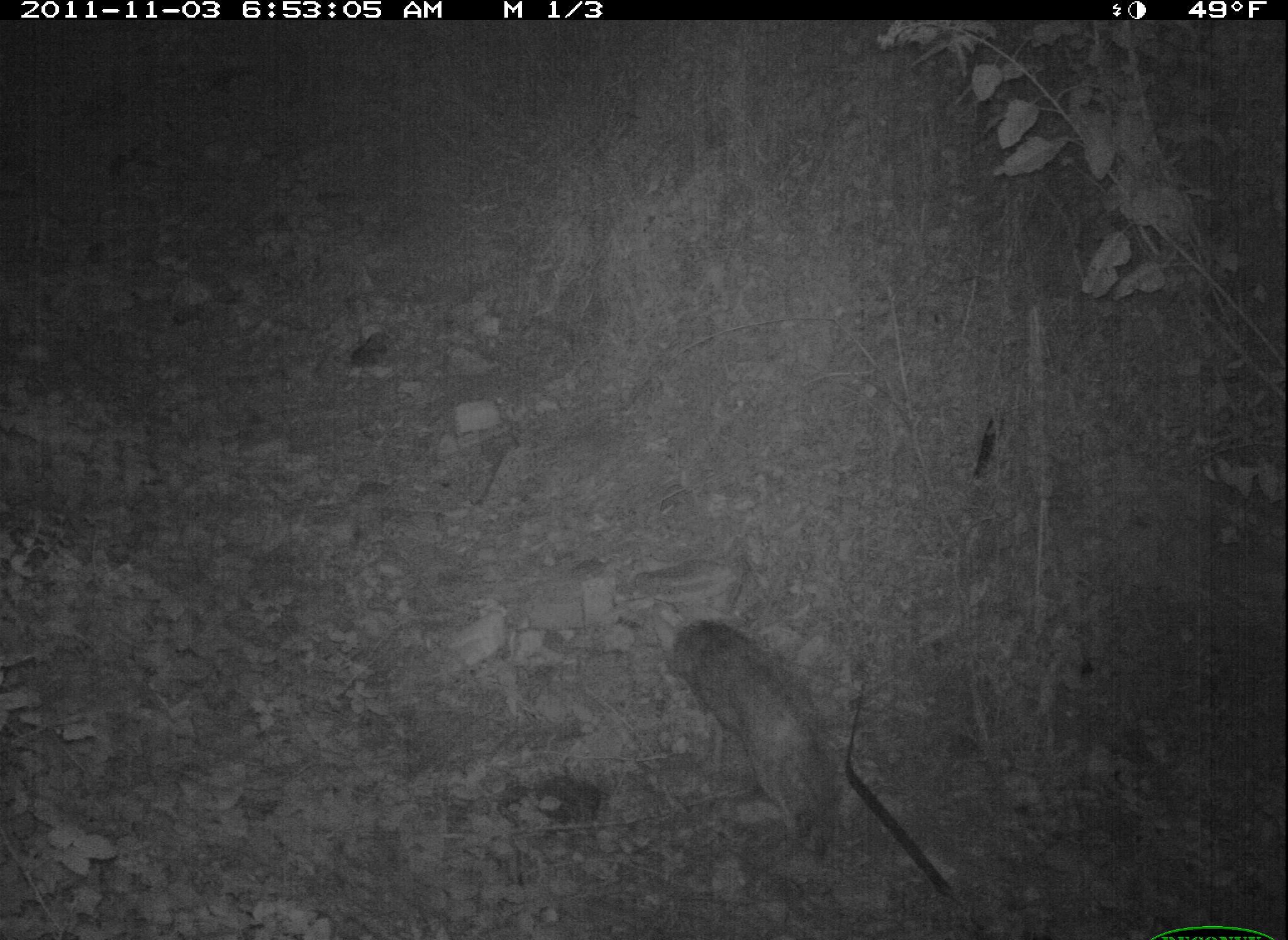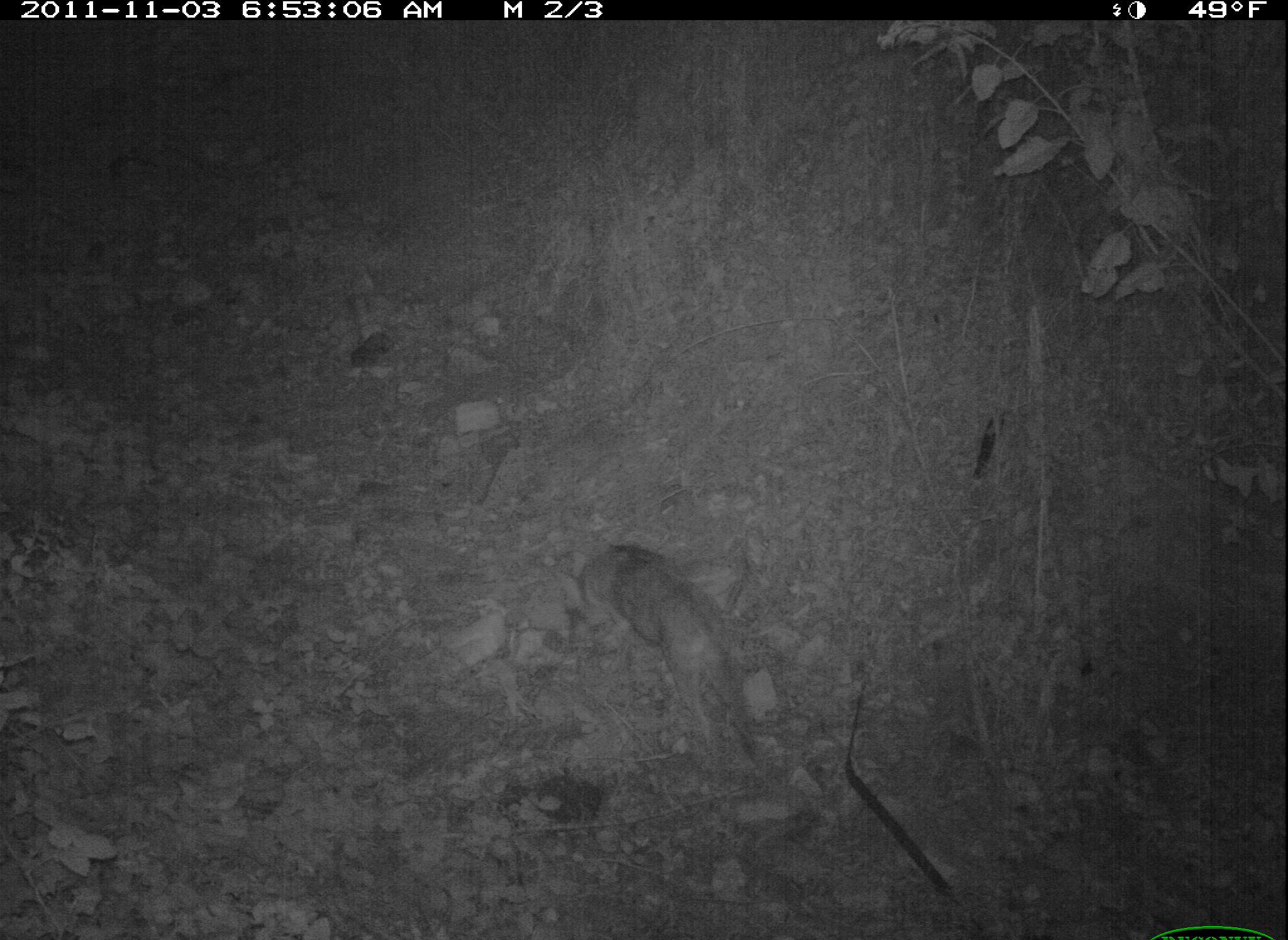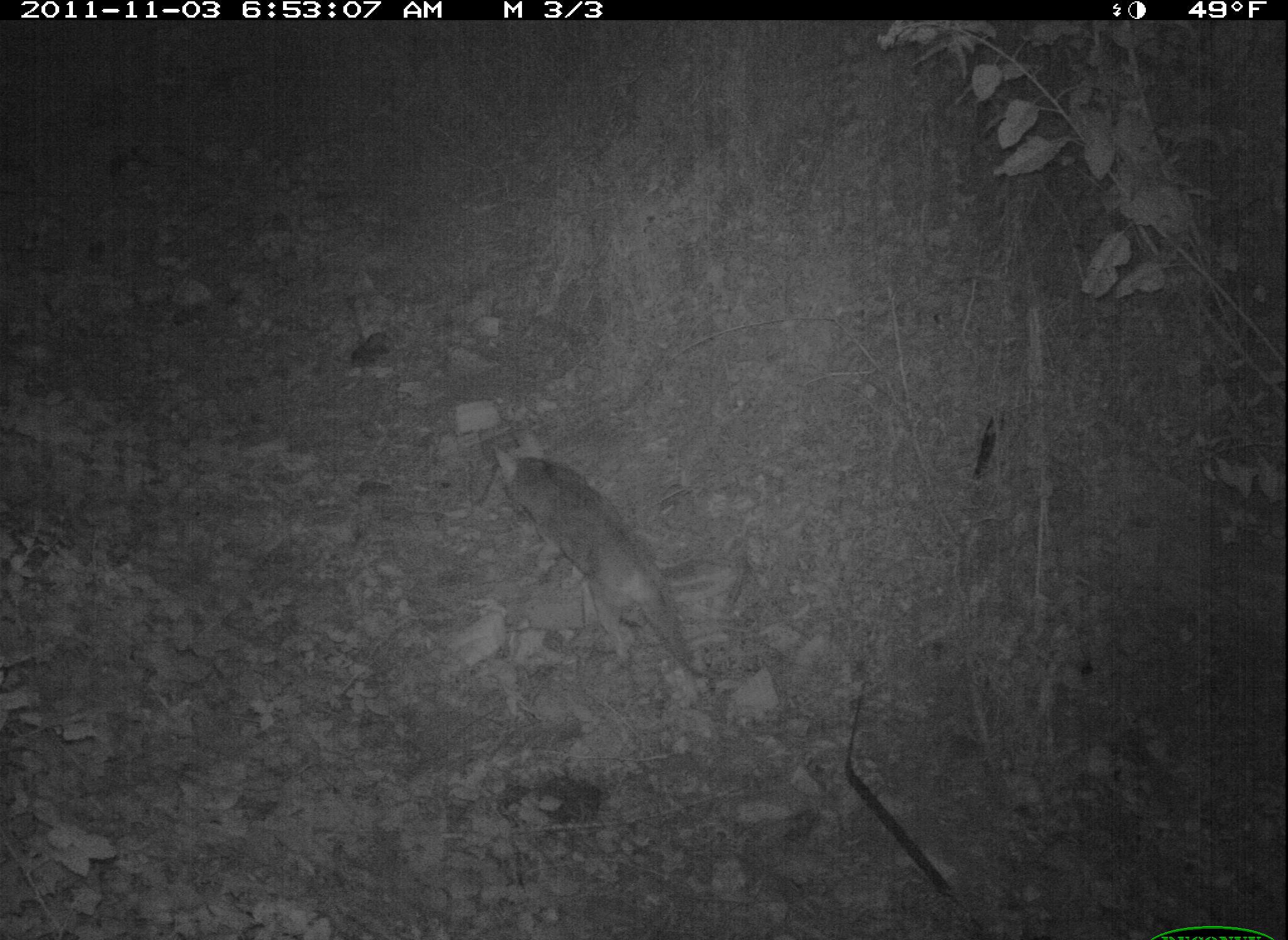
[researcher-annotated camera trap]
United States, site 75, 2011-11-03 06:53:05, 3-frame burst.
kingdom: Animalia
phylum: Chordata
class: Mammalia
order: Carnivora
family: Canidae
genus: Canis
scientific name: Canis latrans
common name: coyote